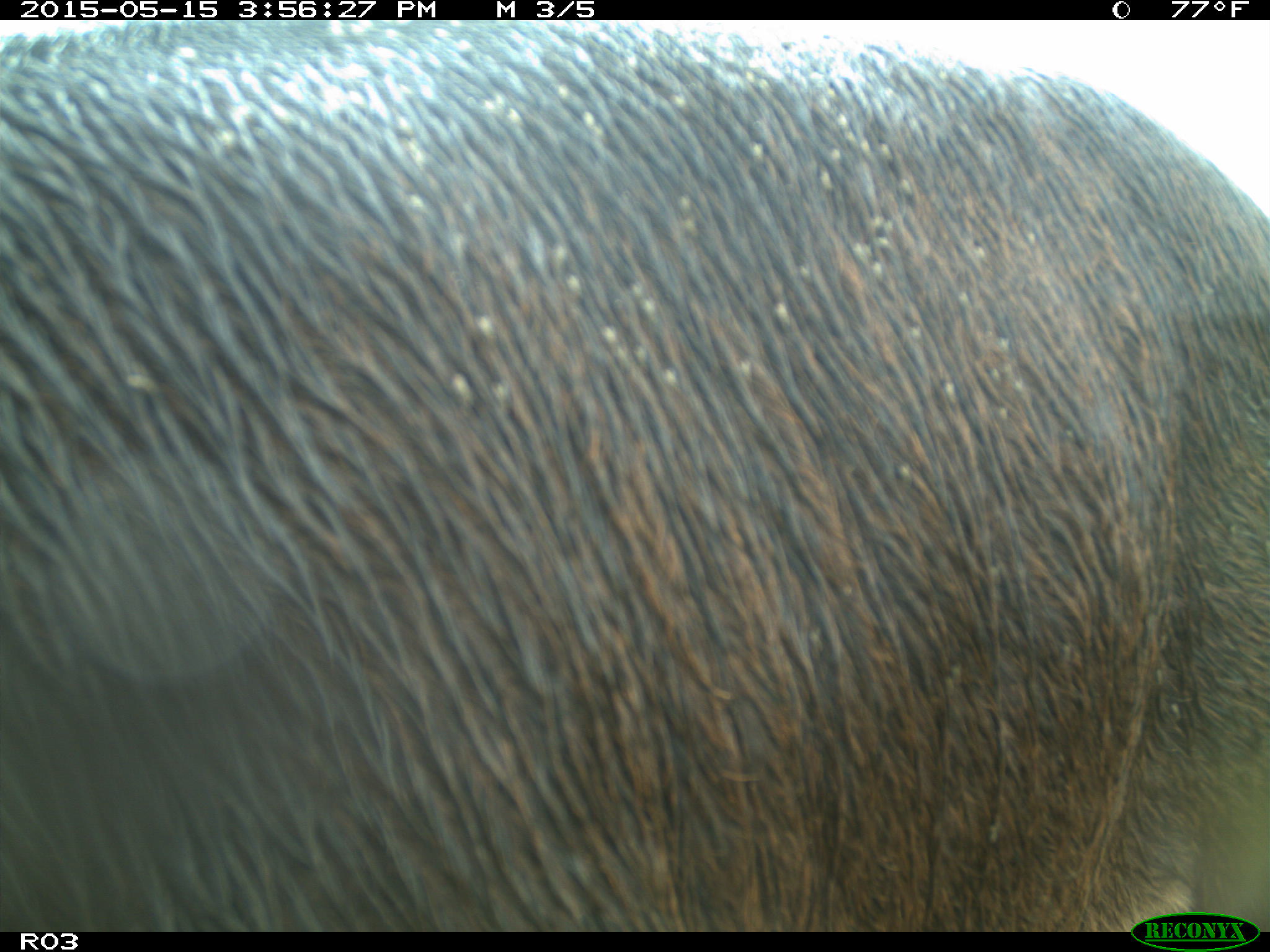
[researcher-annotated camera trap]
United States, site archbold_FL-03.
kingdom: Animalia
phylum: Chordata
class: Mammalia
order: Artiodactyla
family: Bovidae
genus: Bos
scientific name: Bos taurus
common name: domestic cow